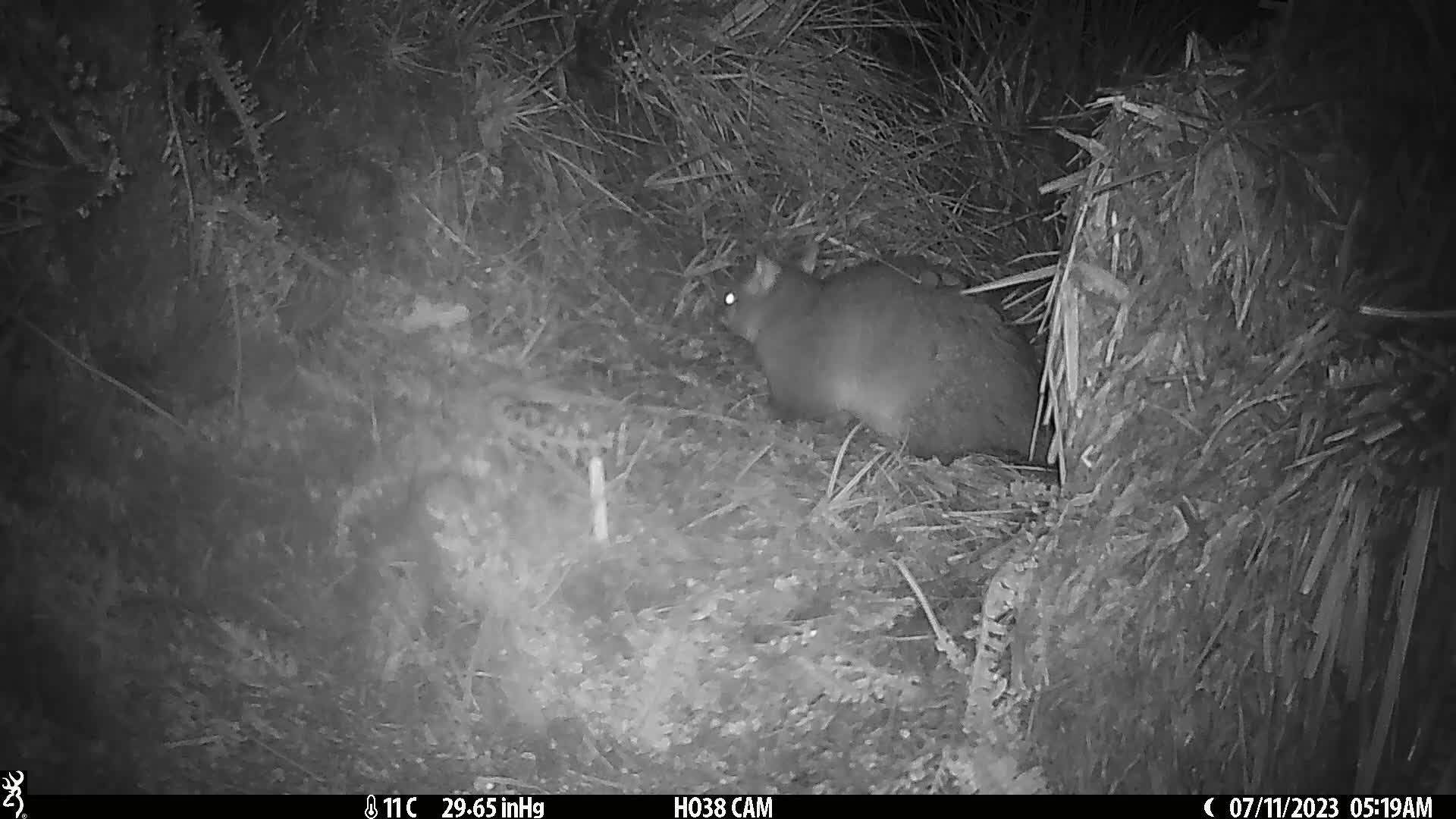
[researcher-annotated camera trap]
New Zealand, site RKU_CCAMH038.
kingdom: Animalia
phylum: Chordata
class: Mammalia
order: Diprotodontia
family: Phalangeridae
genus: Trichosurus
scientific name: Trichosurus vulpecula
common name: common brushtail possum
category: possum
Possum (common brushtail possum) (Trichosurus vulpecula).